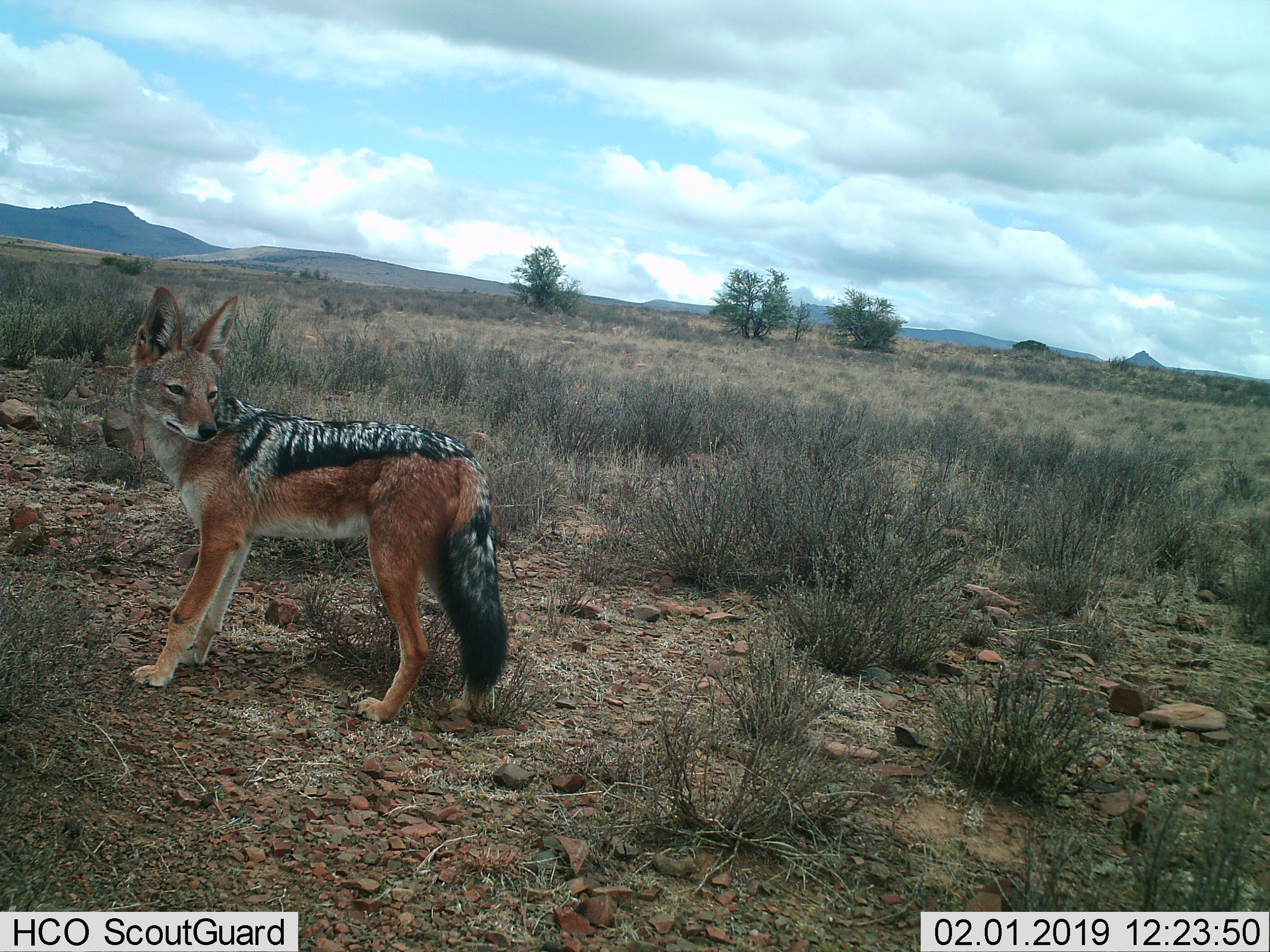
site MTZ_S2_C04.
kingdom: Animalia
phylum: Chordata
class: Mammalia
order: Carnivora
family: Canidae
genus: Lupulella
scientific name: Lupulella mesomelas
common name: black-backed jackal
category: jackalblackbacked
Jackalblackbacked (black-backed jackal) (Lupulella mesomelas), count 1. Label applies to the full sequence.